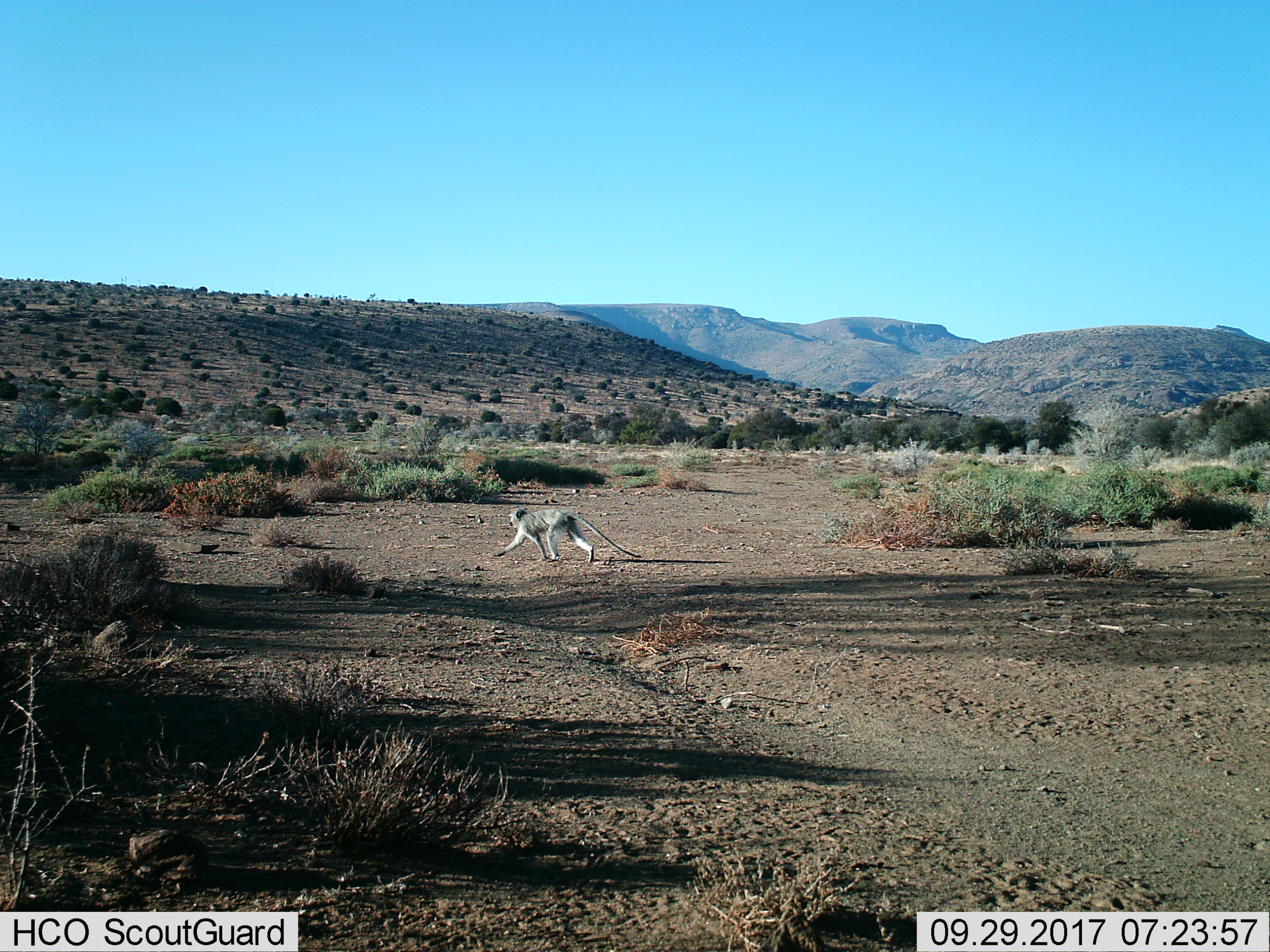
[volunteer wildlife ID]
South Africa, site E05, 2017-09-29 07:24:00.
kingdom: Animalia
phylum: Chordata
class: Mammalia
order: Primates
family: Cercopithecidae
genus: Chlorocebus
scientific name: Chlorocebus pygerythrus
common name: vervet monkey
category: monkeyvervet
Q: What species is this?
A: Monkeyvervet (vervet monkey) (Chlorocebus pygerythrus).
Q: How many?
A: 1.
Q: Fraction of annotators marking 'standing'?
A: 0%.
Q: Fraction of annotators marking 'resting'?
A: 0%.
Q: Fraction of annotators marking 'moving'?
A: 100%.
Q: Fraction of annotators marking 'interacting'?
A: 0%.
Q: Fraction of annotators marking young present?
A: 0%.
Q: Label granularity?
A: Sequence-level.